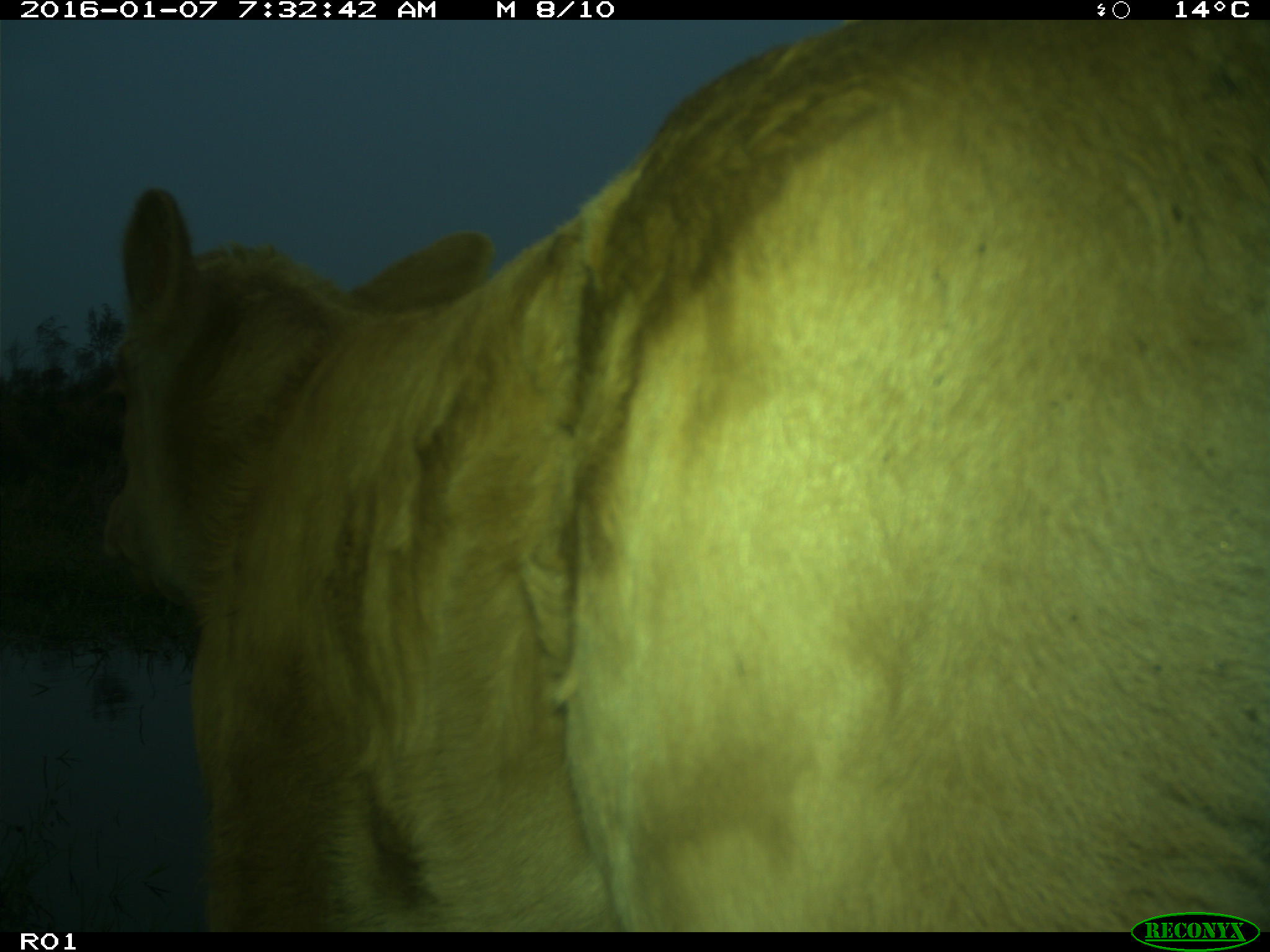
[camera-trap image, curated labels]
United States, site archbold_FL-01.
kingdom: Animalia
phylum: Chordata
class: Mammalia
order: Artiodactyla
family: Bovidae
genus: Bos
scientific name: Bos taurus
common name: domestic cow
Bos taurus (domestic cow).